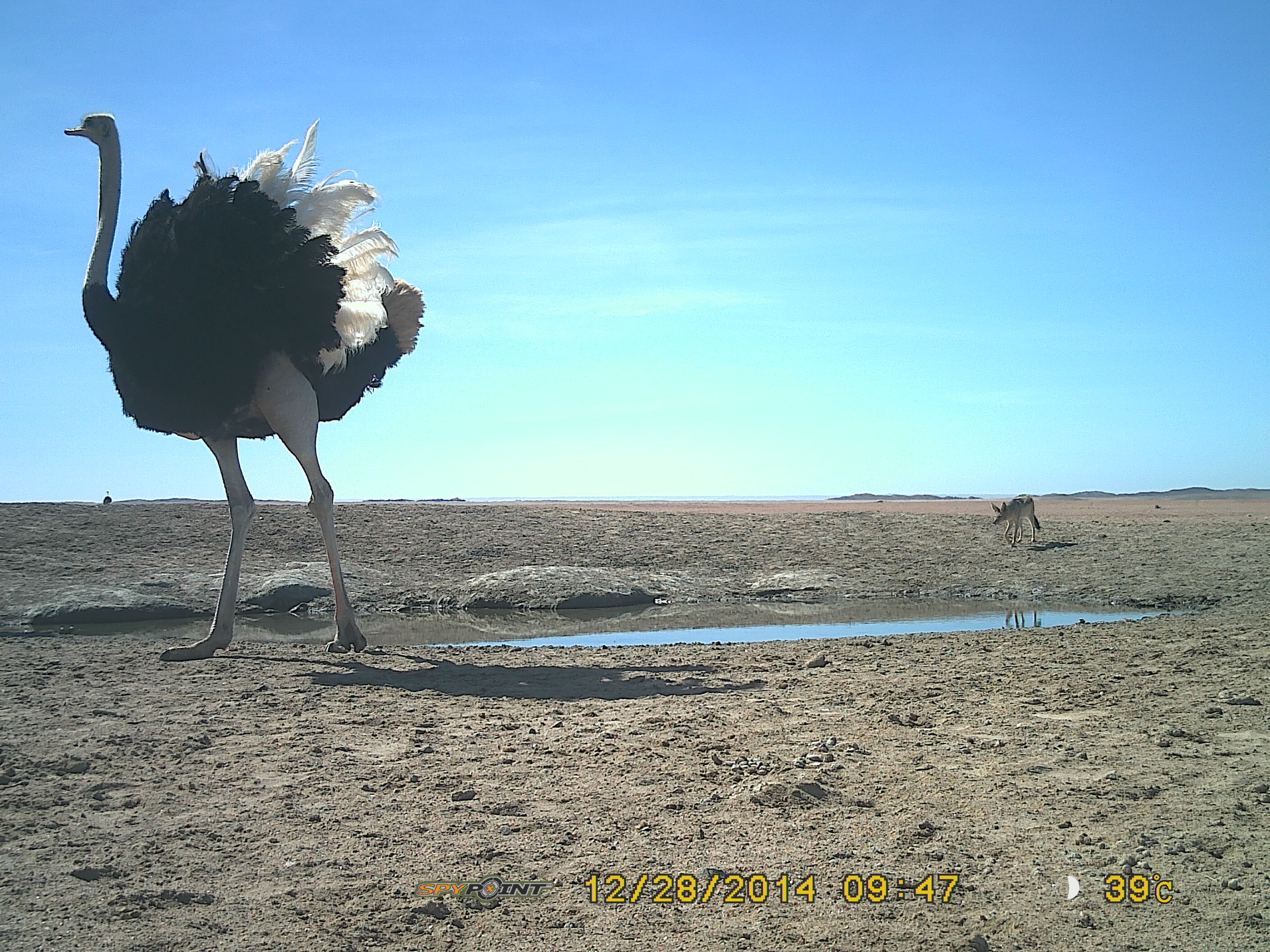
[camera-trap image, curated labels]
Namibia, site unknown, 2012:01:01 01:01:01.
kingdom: Animalia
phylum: Chordata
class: Aves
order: Struthioniformes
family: Struthionidae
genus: Struthio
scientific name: Struthio camelus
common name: common ostrich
Struthio camelus (common ostrich).